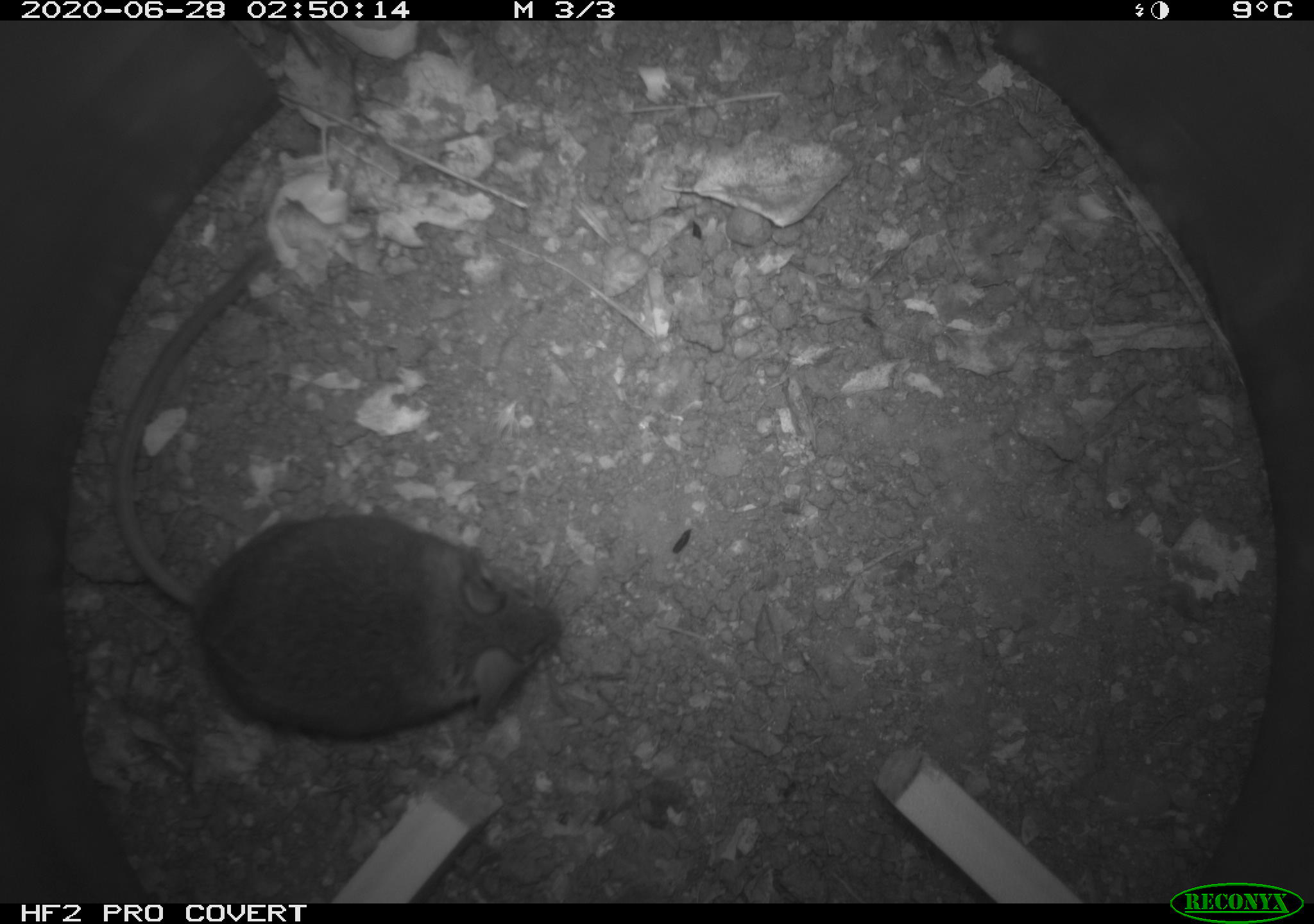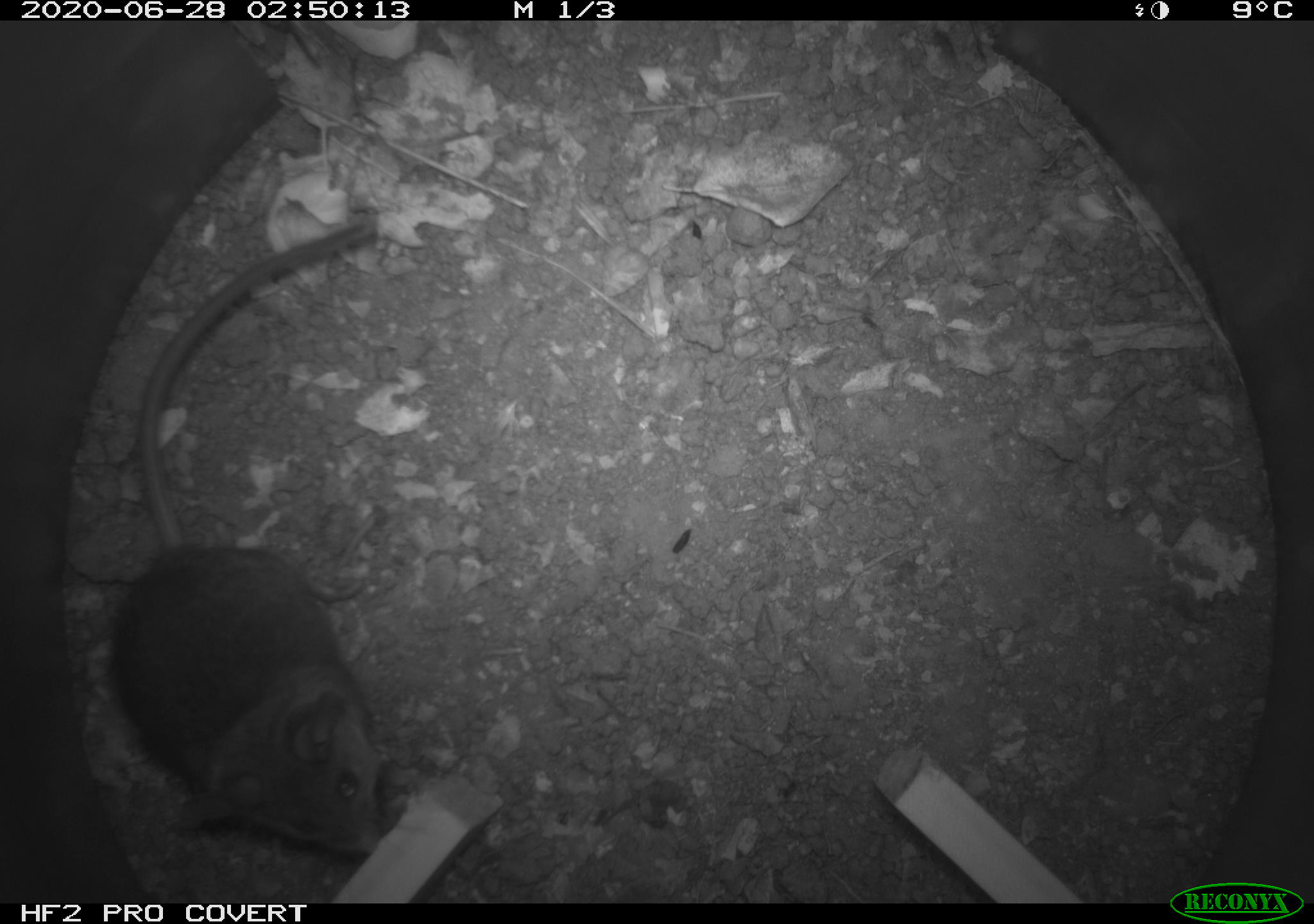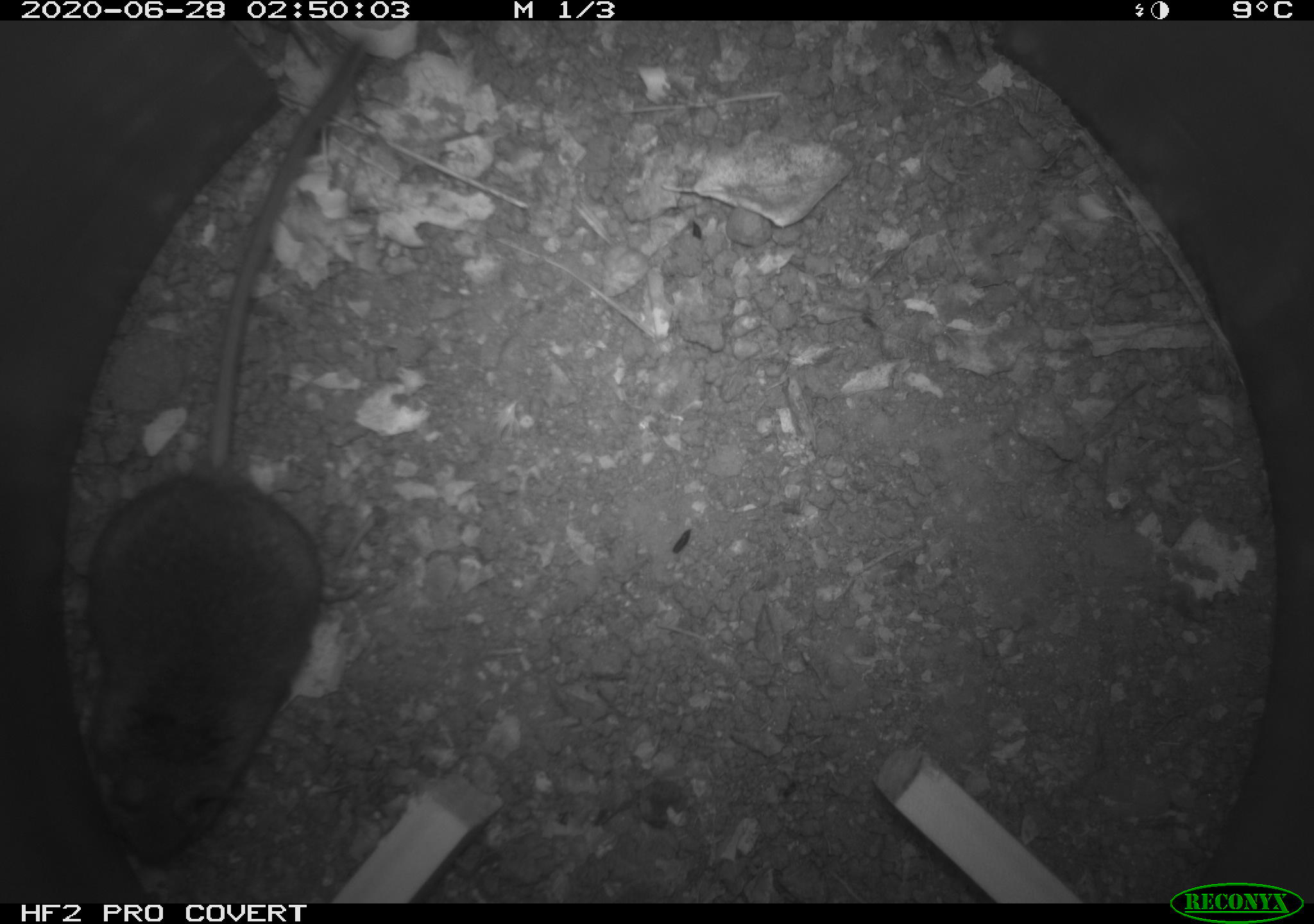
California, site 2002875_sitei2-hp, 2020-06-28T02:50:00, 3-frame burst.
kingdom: Animalia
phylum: Chordata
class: Mammalia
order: Rodentia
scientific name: Rodentia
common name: rodent